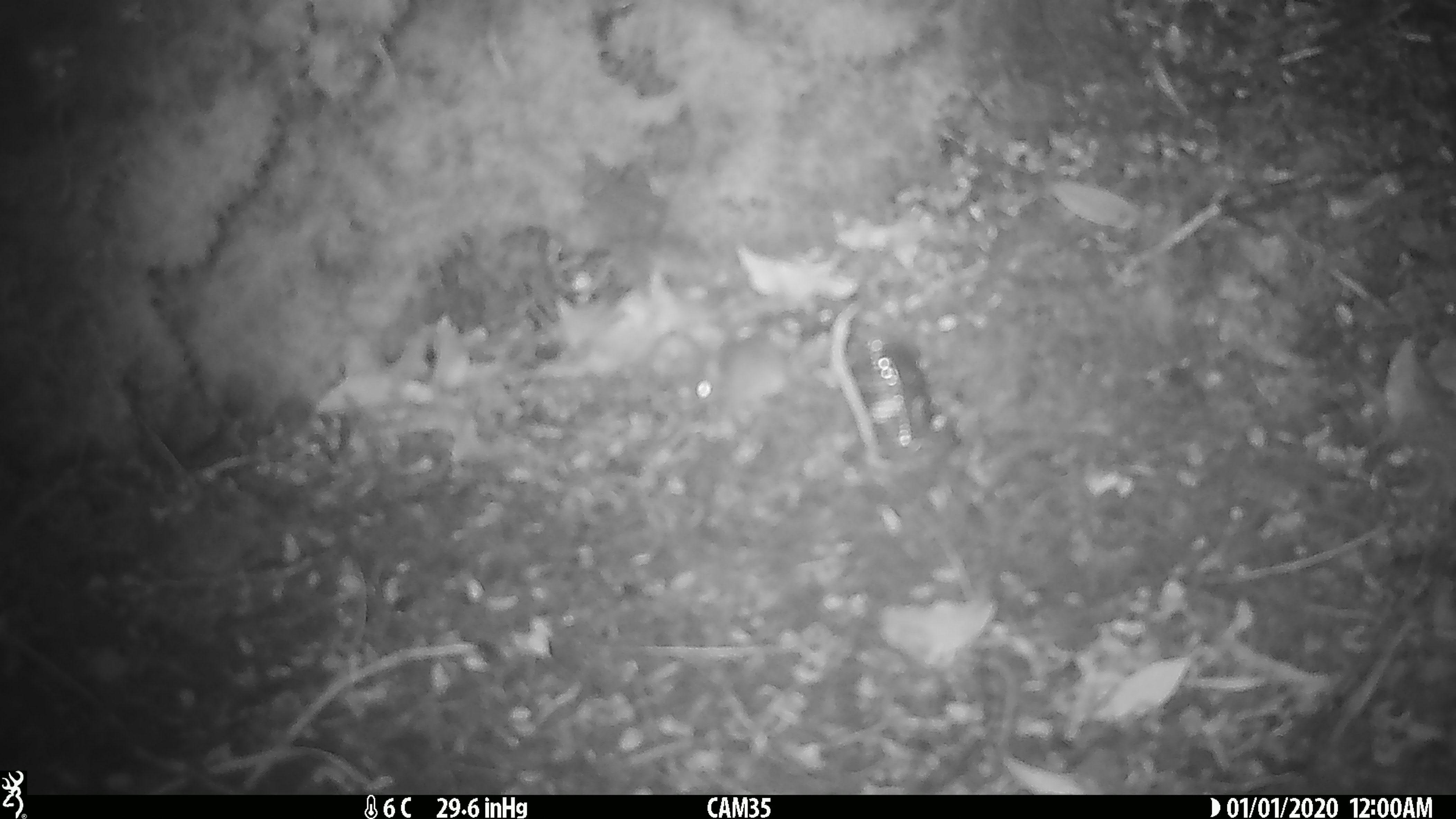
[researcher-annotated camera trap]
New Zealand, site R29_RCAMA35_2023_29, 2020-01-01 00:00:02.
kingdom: Animalia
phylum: Chordata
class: Mammalia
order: Rodentia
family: Muridae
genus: Mus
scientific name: Mus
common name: mouse